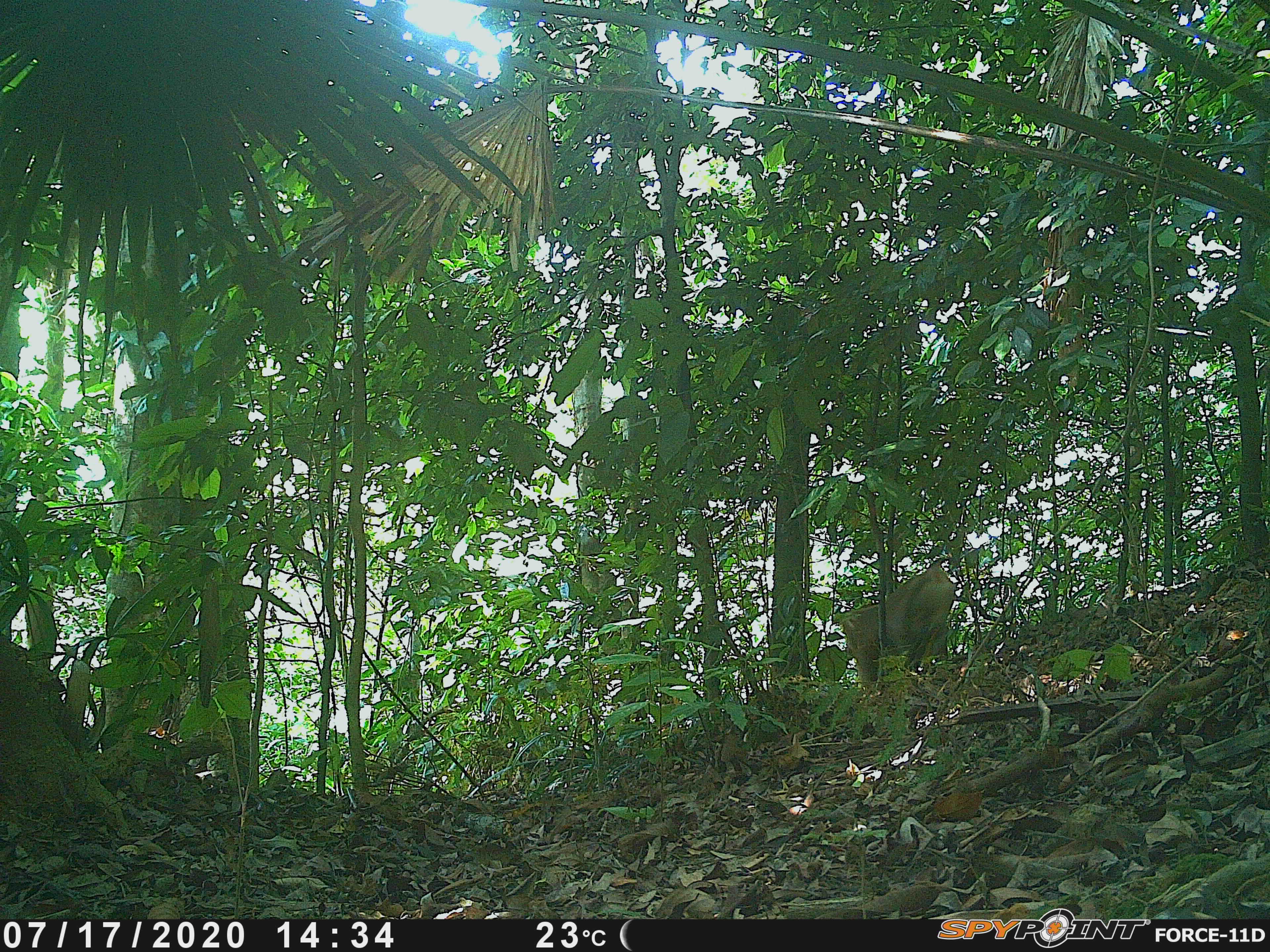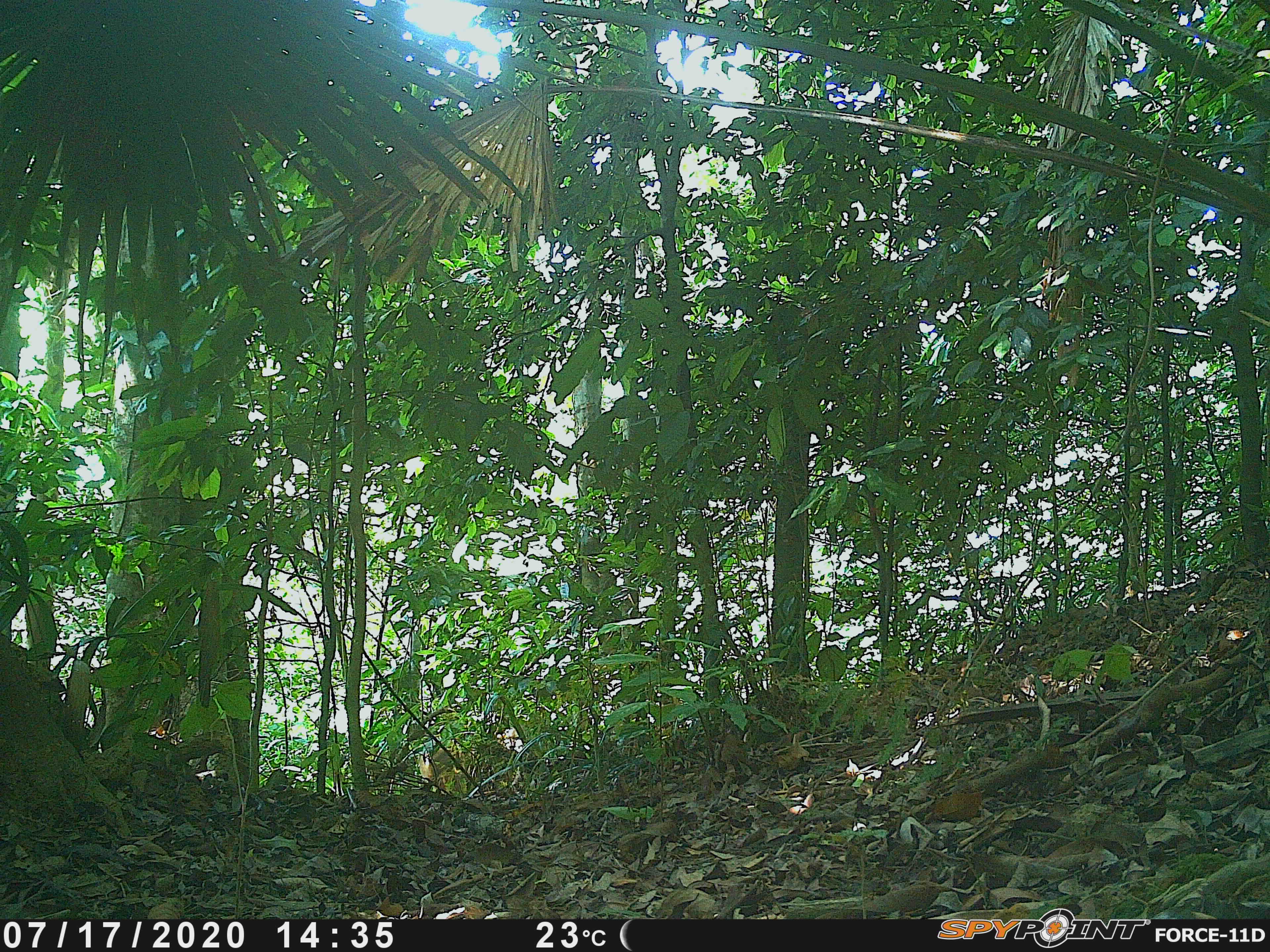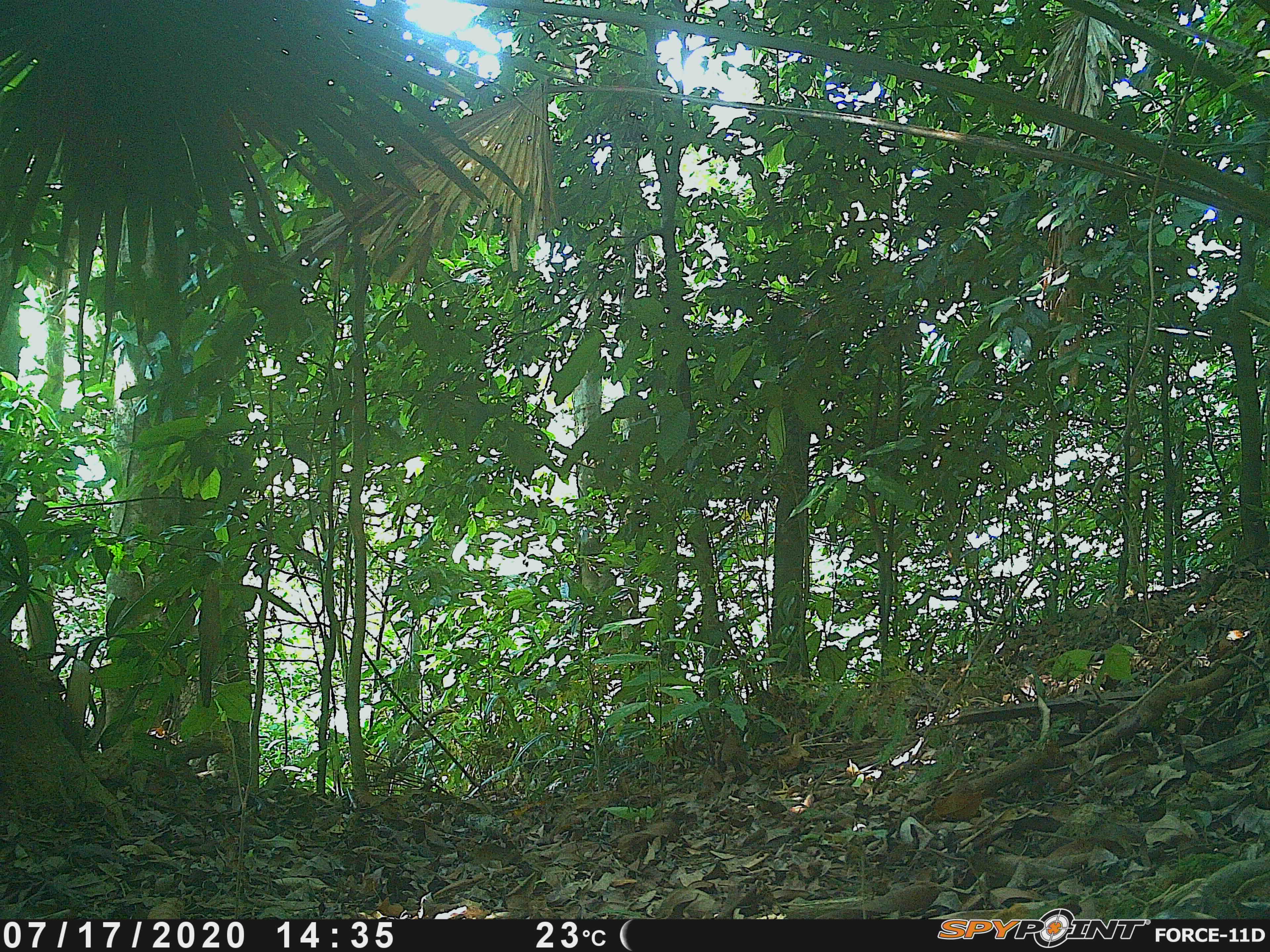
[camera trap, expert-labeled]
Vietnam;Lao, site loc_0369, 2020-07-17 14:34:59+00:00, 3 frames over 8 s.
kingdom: Animalia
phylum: Chordata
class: Mammalia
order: Primates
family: Cercopithecidae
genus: Macaca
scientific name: Macaca nemestrina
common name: pig-tailed macaque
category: pig tailed macaque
Pig tailed macaque (pig-tailed macaque) (Macaca nemestrina). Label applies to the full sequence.